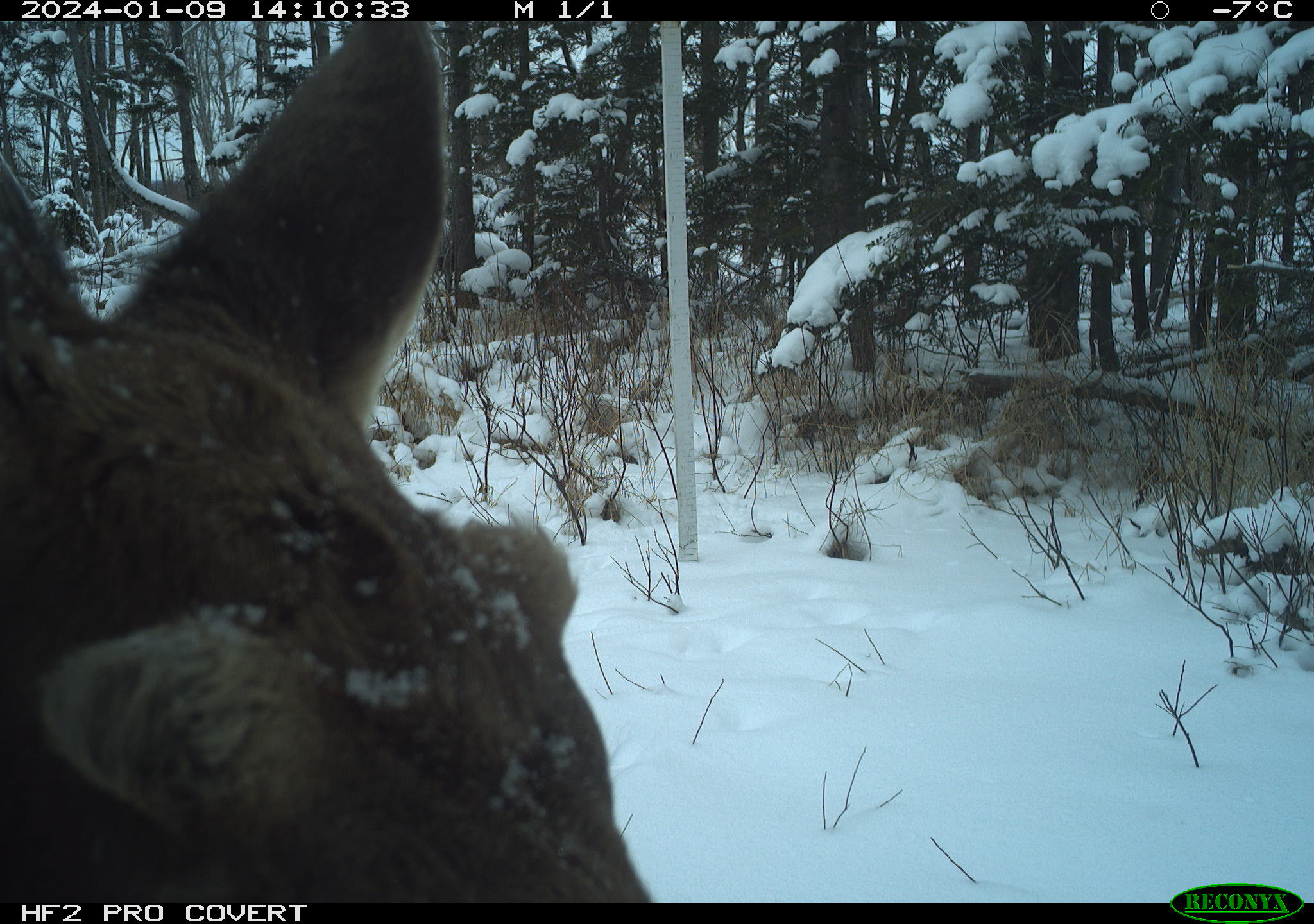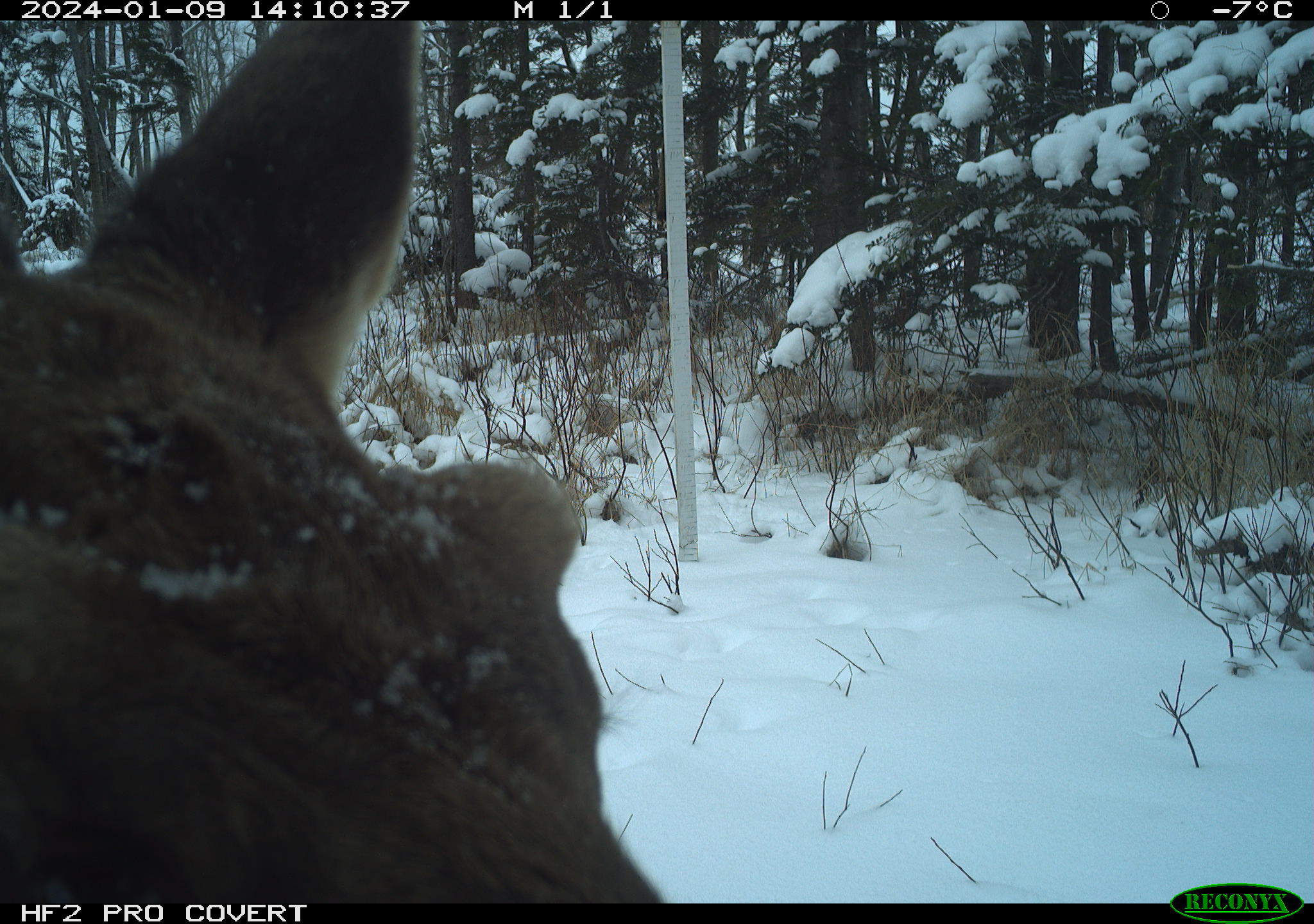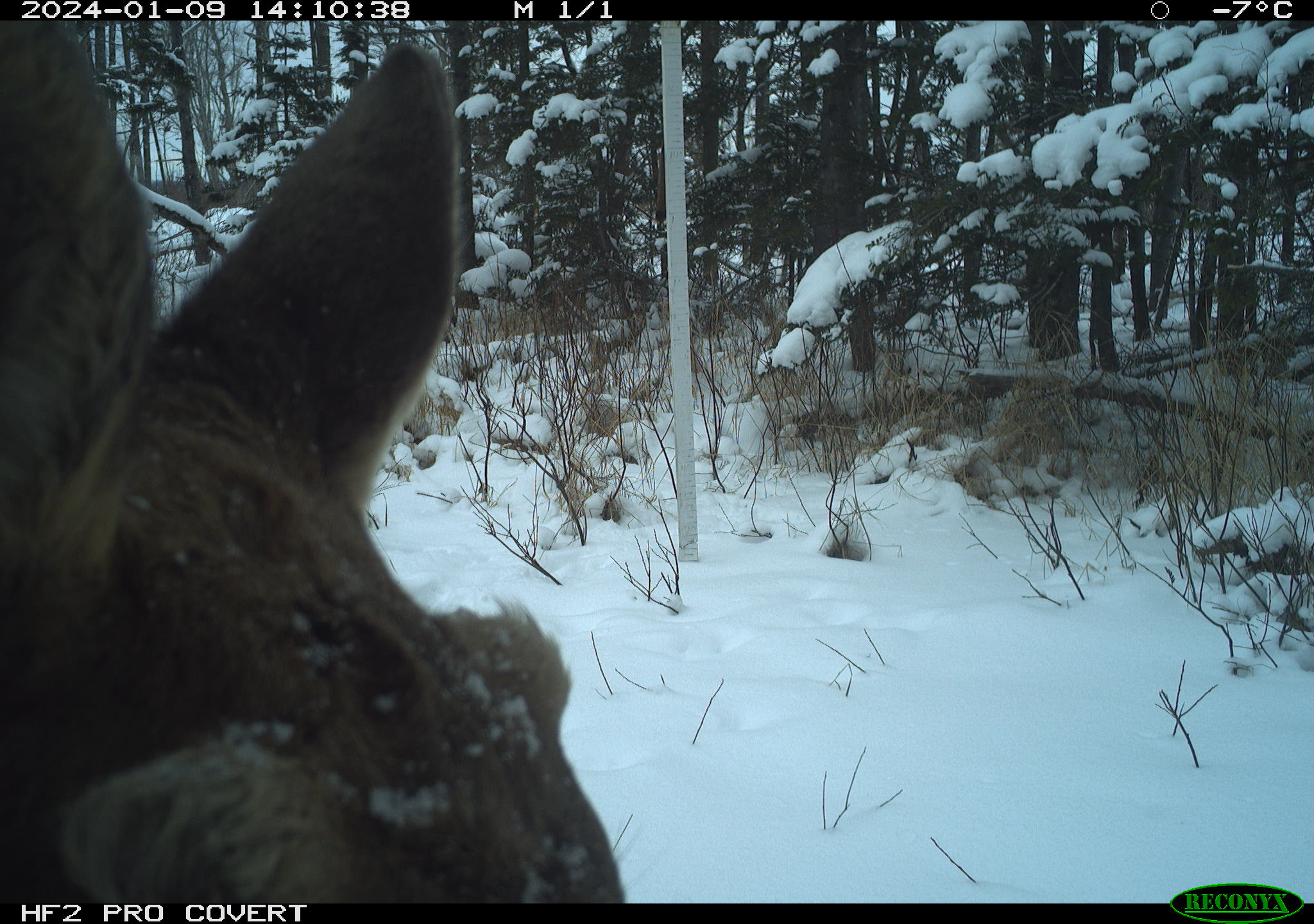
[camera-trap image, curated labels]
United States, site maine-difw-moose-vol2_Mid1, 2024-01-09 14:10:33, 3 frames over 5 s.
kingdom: Animalia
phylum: Chordata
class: Mammalia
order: Artiodactyla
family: Cervidae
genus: Alces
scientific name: Alces alces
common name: moose